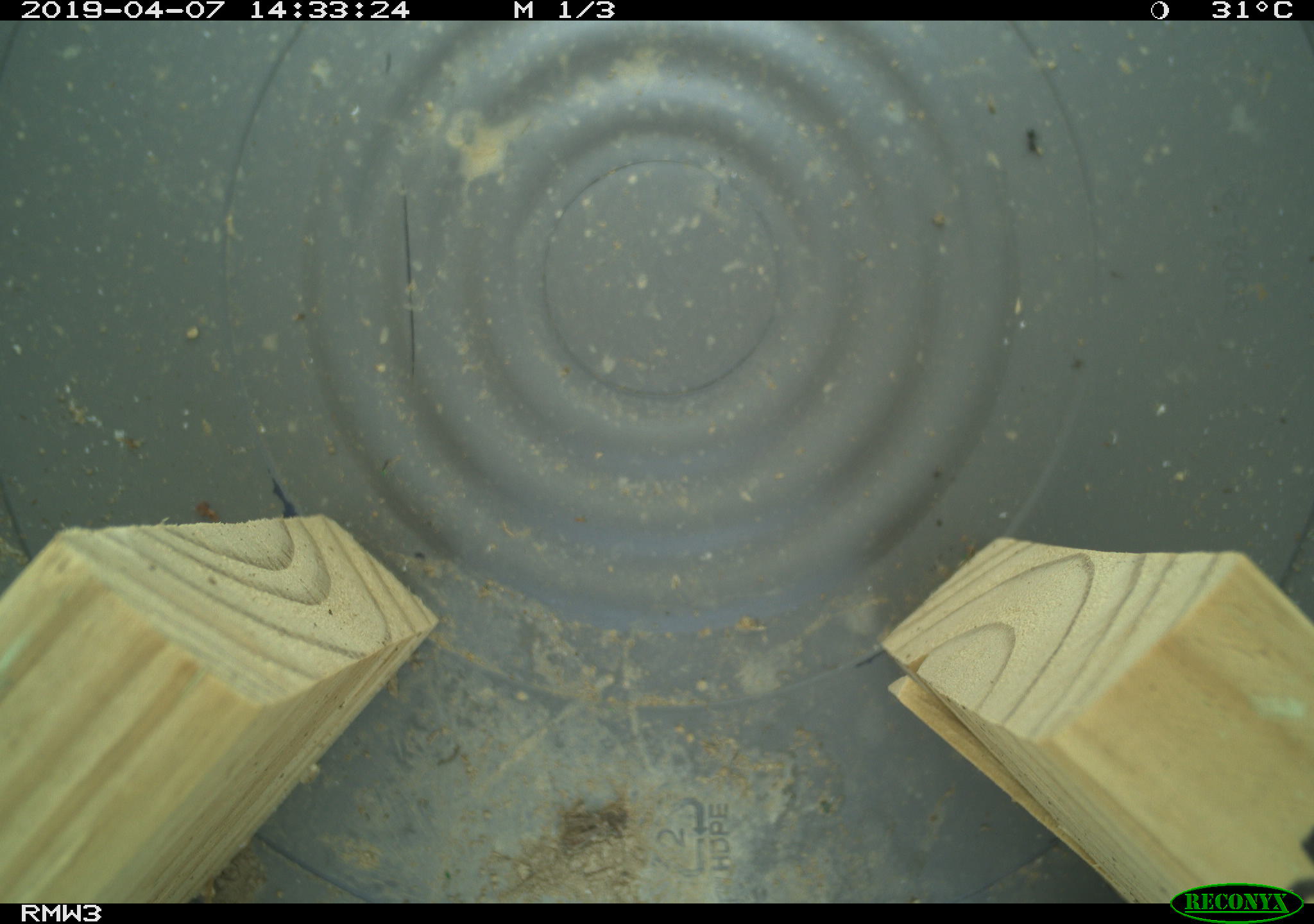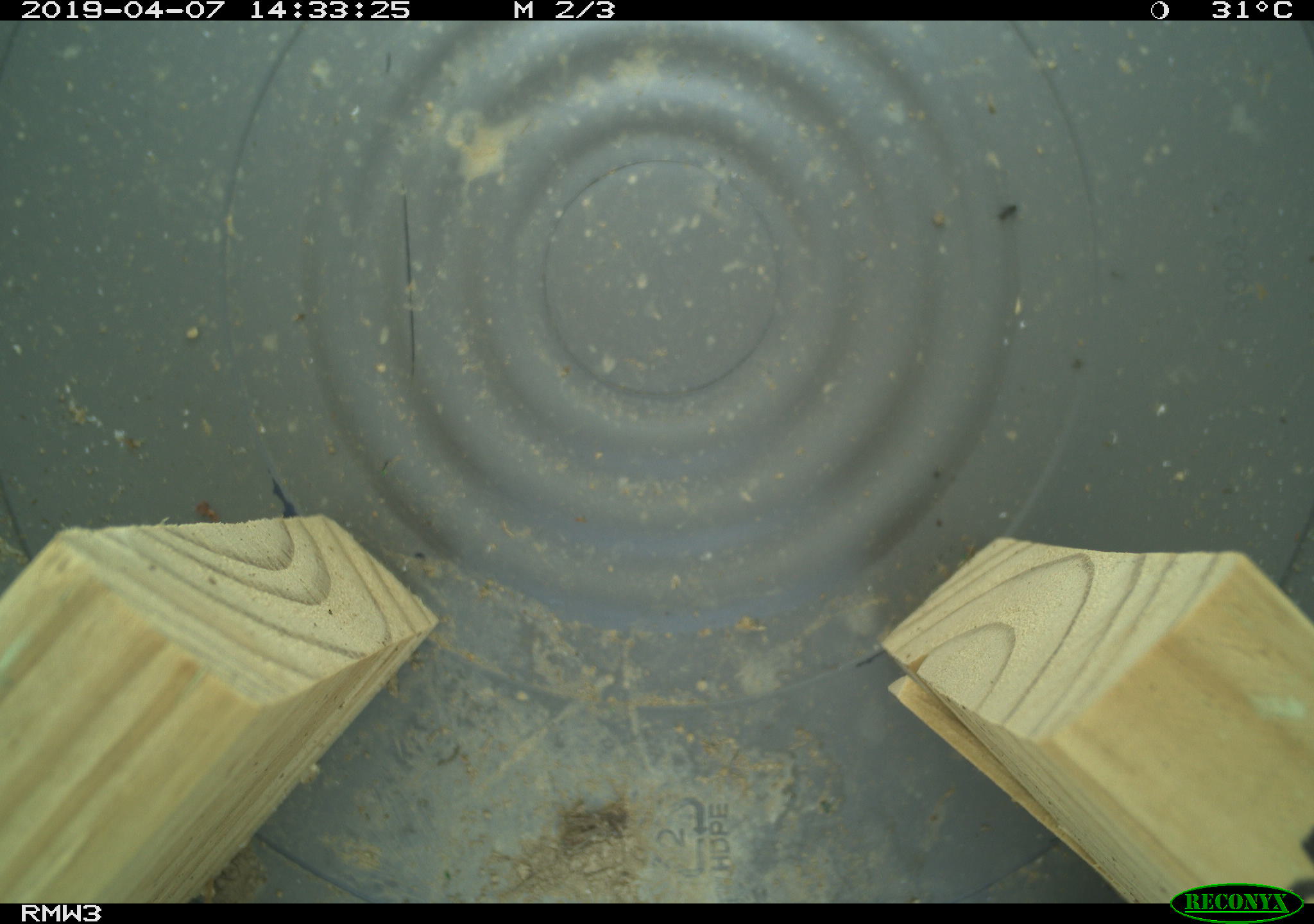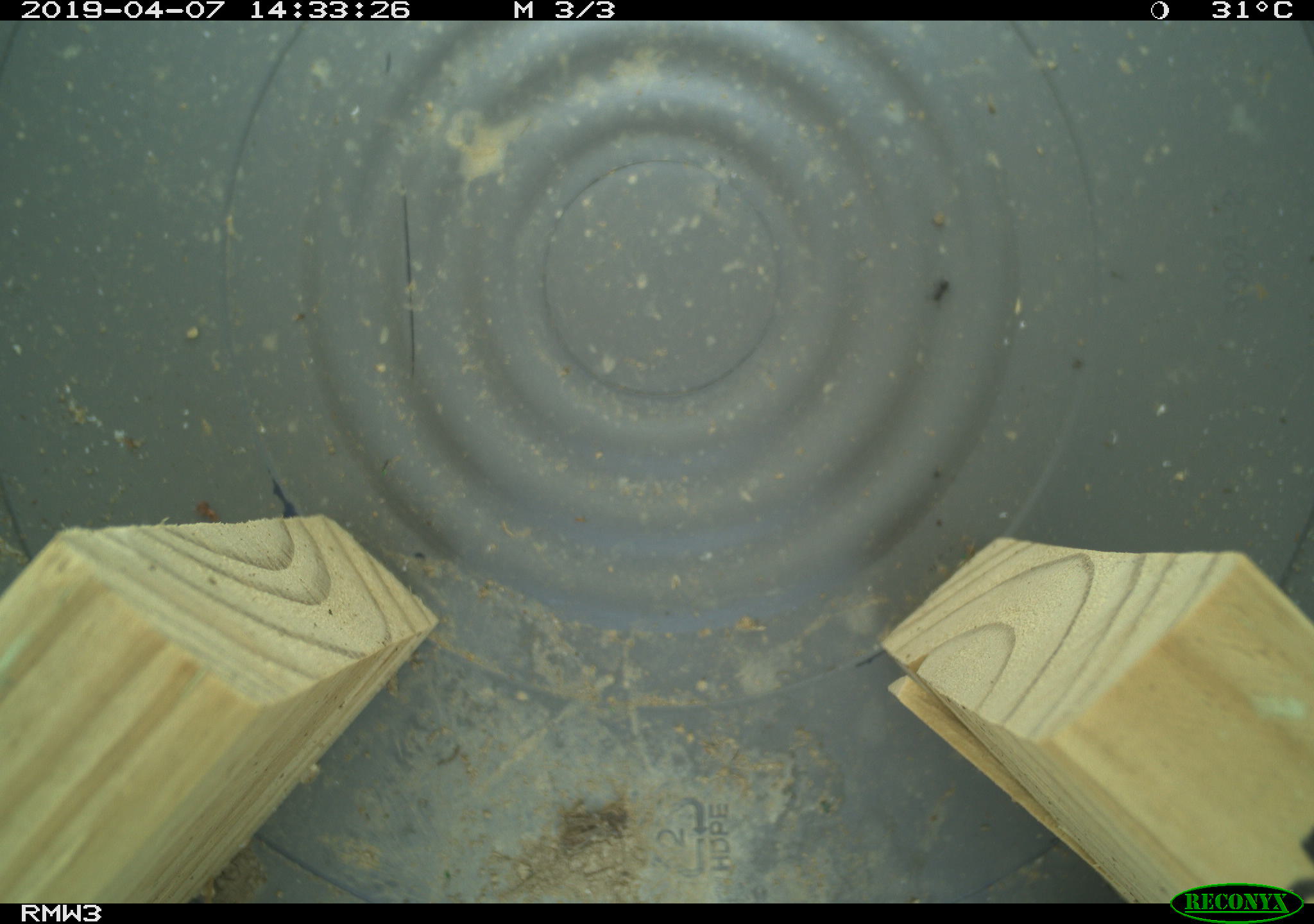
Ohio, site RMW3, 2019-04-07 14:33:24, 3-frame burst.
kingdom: Animalia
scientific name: Animalia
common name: animal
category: invertebrate